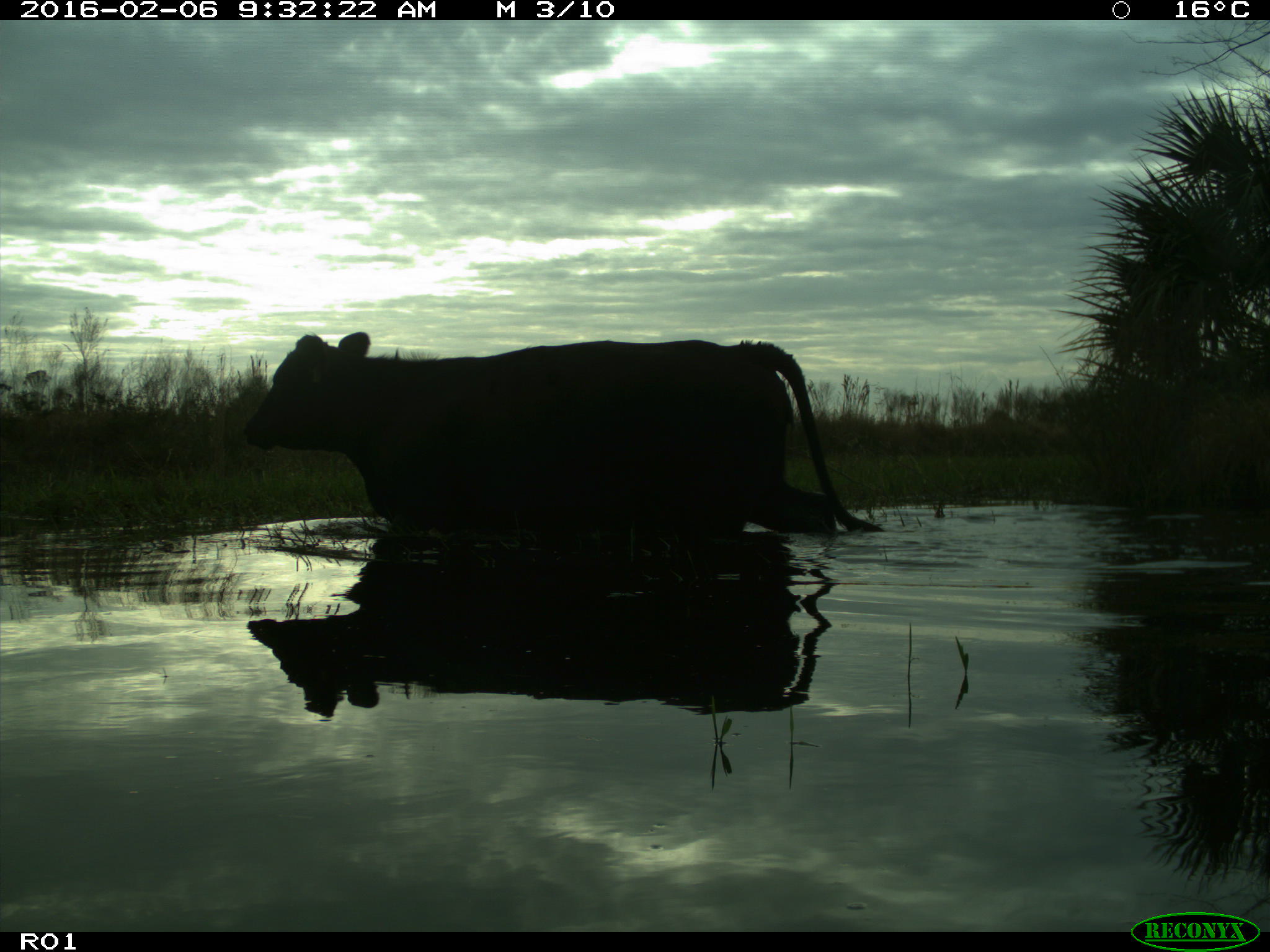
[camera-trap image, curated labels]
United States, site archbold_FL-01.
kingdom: Animalia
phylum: Chordata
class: Mammalia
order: Artiodactyla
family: Bovidae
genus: Bos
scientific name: Bos taurus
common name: domestic cow